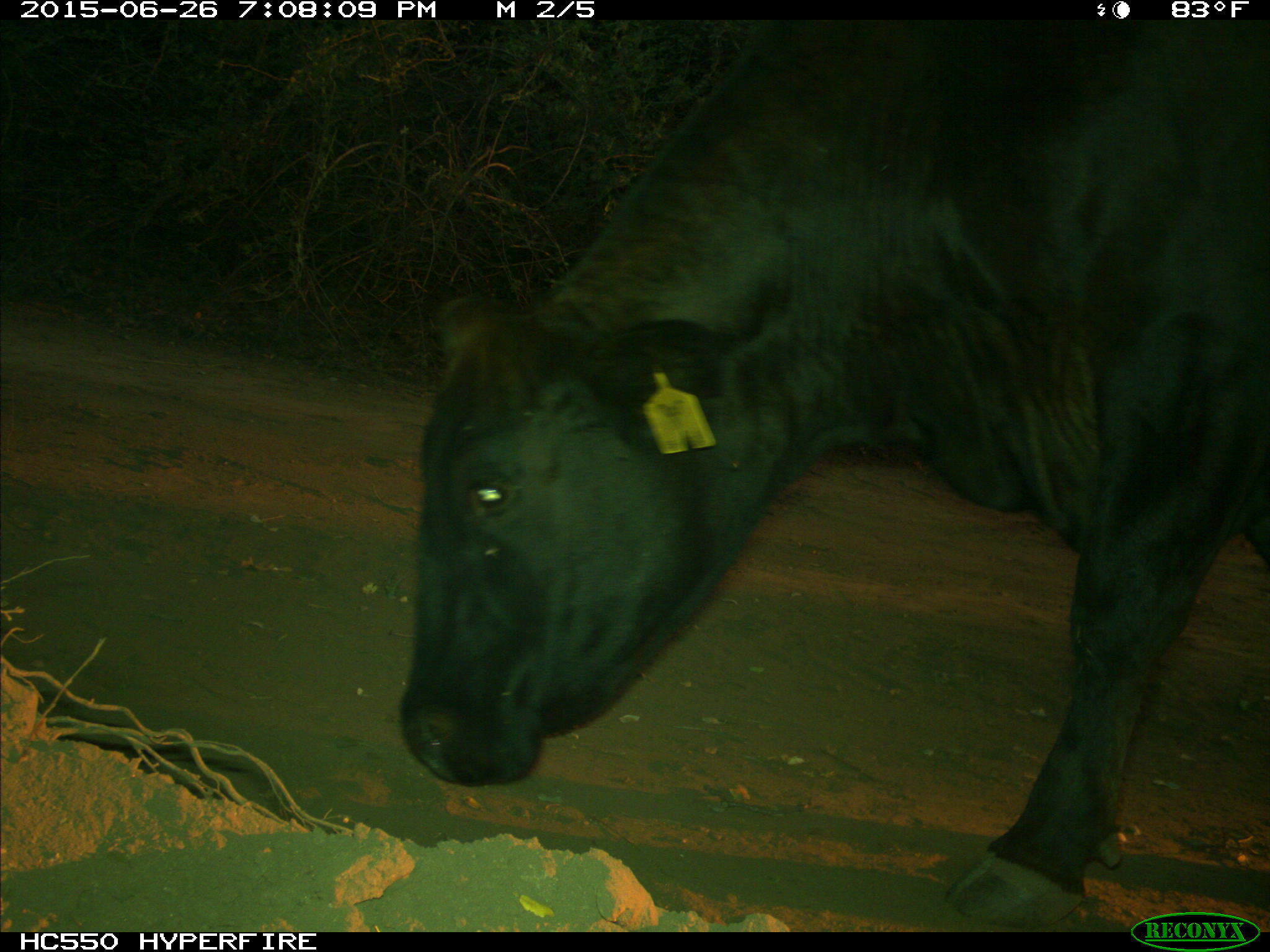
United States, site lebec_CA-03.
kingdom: Animalia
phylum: Chordata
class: Mammalia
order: Artiodactyla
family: Bovidae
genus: Bos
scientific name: Bos taurus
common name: domestic cow